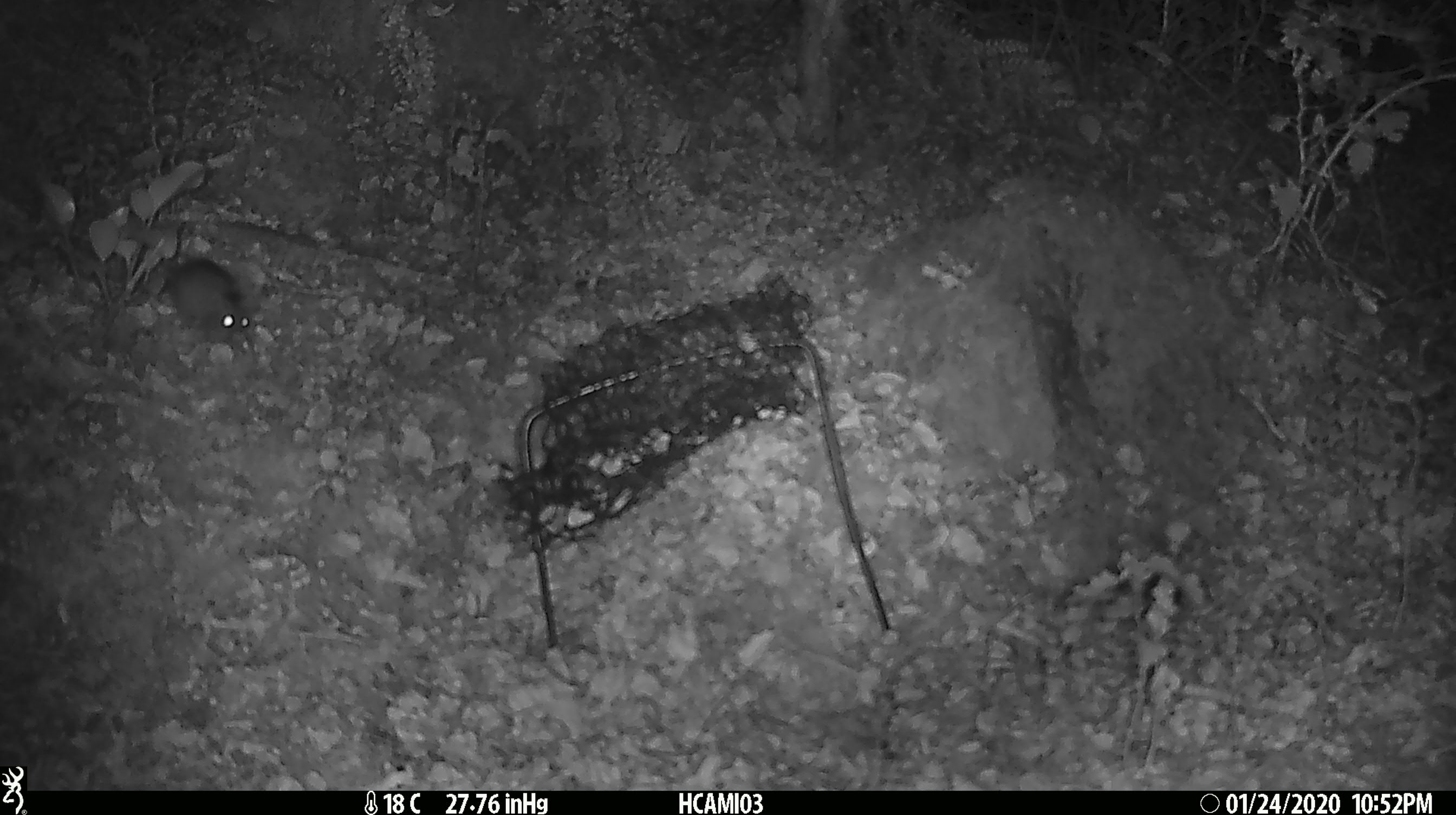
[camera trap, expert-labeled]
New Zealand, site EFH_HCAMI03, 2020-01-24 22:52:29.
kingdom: Animalia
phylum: Chordata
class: Mammalia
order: Rodentia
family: Muridae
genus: Mus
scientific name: Mus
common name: mouse